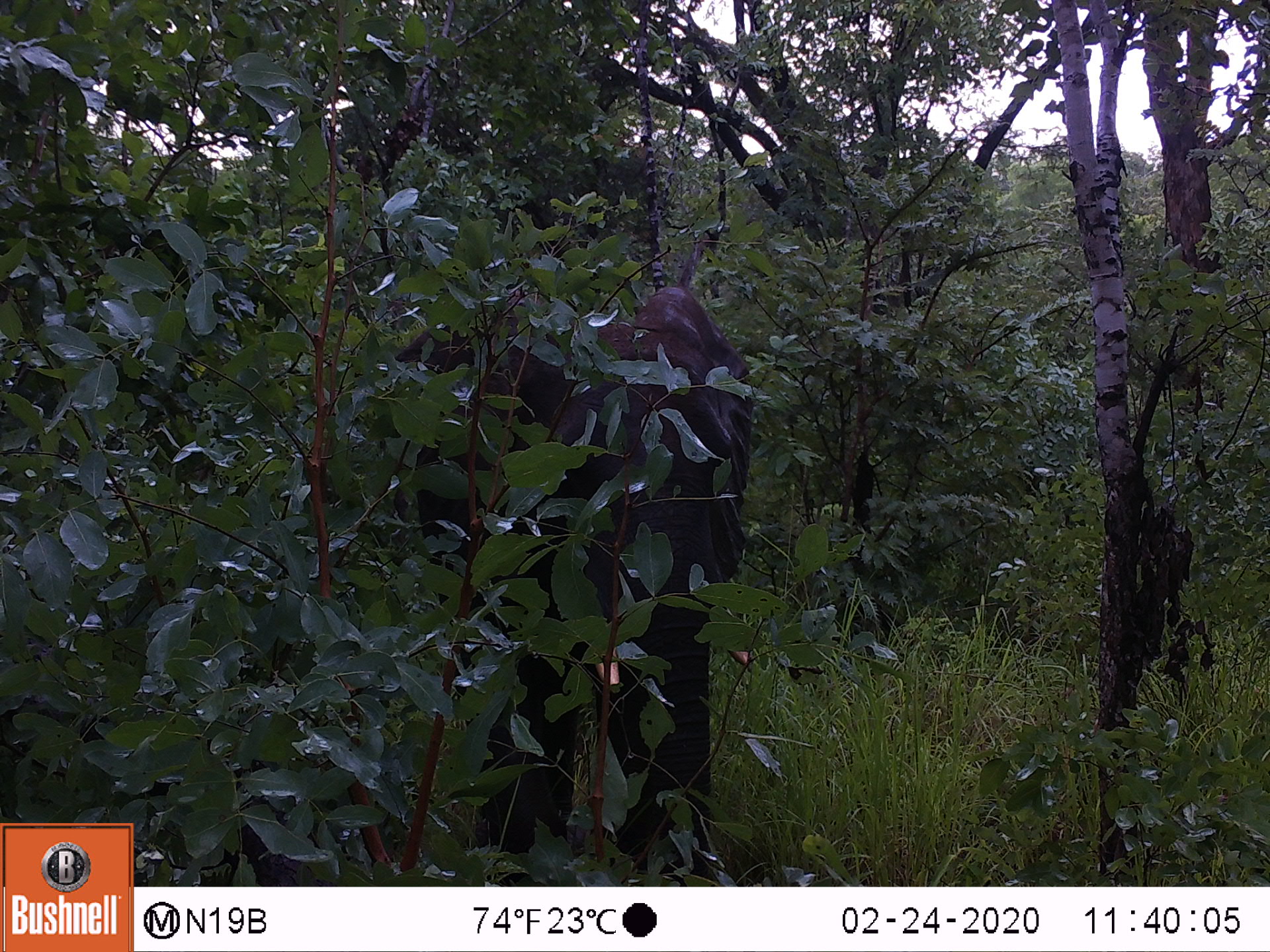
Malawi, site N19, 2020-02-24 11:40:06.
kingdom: Animalia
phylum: Chordata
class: Mammalia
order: Proboscidea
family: Elephantidae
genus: Loxodonta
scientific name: Loxodonta africana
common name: african savanna elephant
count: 1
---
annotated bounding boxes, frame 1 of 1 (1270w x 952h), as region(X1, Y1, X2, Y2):
african savanna elephant: region(393, 287, 757, 872)